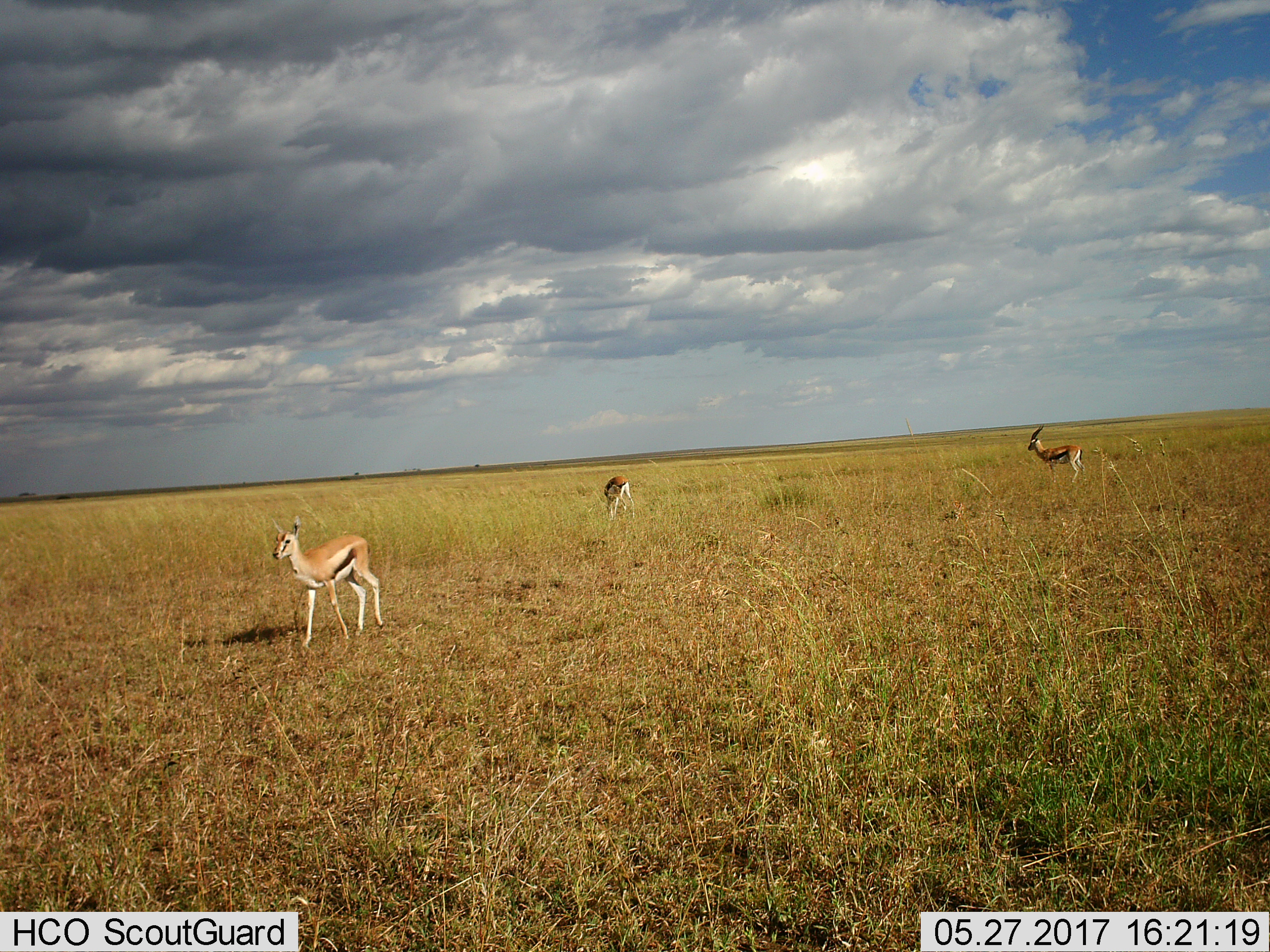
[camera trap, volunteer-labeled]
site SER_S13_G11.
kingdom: Animalia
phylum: Chordata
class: Mammalia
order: Artiodactyla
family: Bovidae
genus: Eudorcas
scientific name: Eudorcas thomsonii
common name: thomson's gazelle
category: gazellethomsons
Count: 3.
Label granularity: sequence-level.